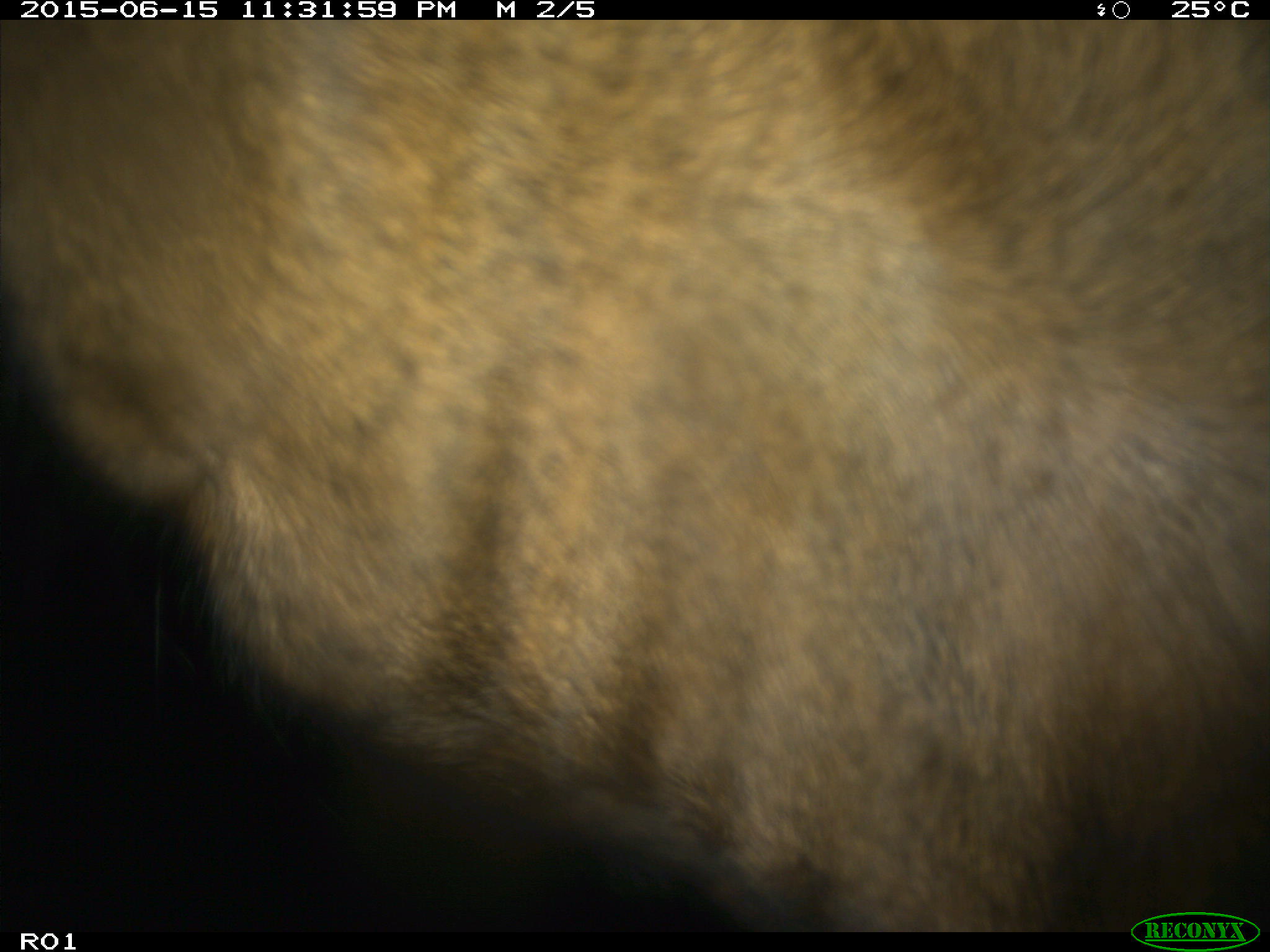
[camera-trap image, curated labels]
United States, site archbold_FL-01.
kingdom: Animalia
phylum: Chordata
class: Mammalia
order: Artiodactyla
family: Bovidae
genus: Bos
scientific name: Bos taurus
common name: domestic cow